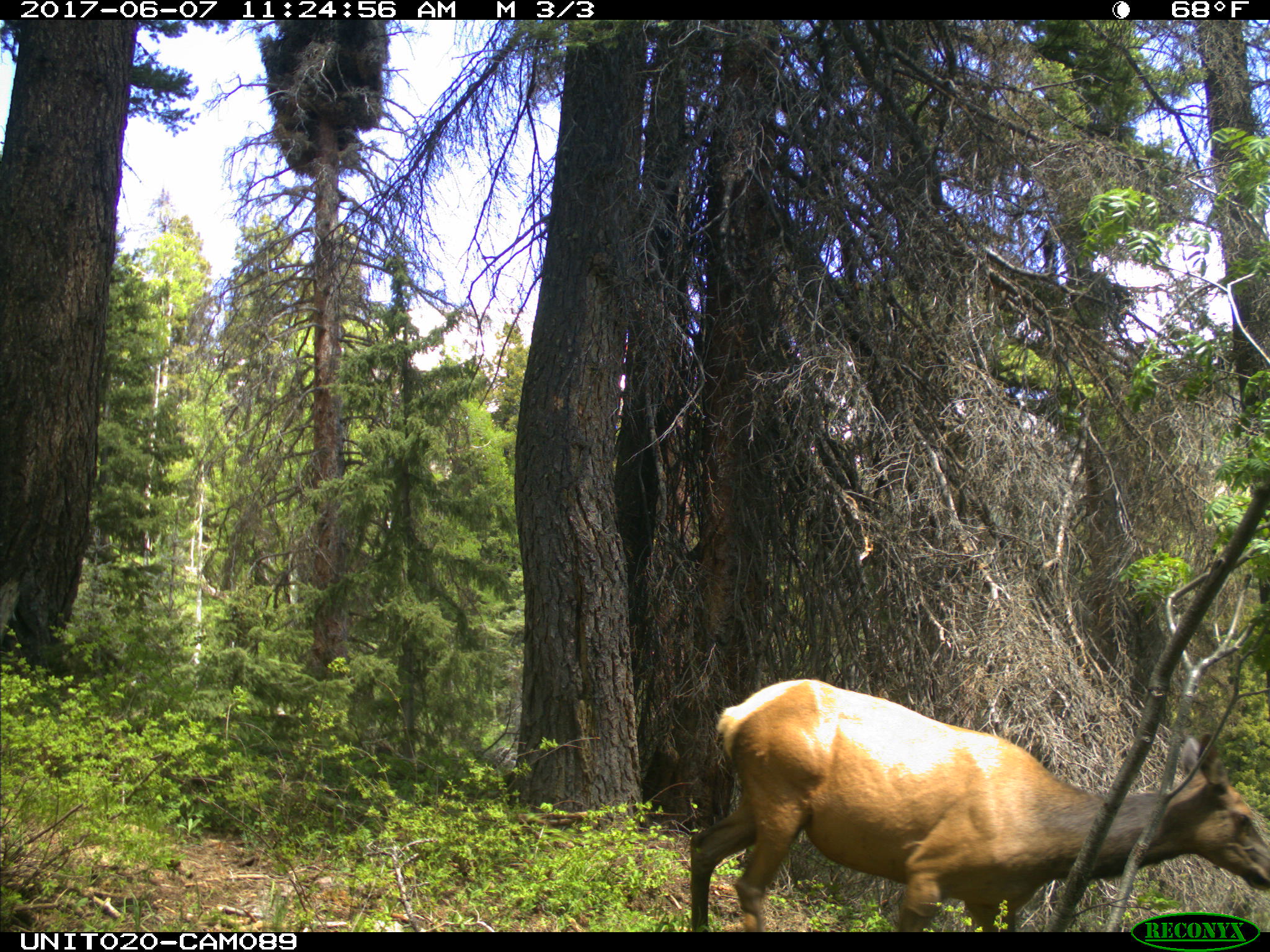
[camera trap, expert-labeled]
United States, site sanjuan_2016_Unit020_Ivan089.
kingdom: Animalia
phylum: Chordata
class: Mammalia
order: Artiodactyla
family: Cervidae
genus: Cervus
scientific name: Cervus elaphus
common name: red deer